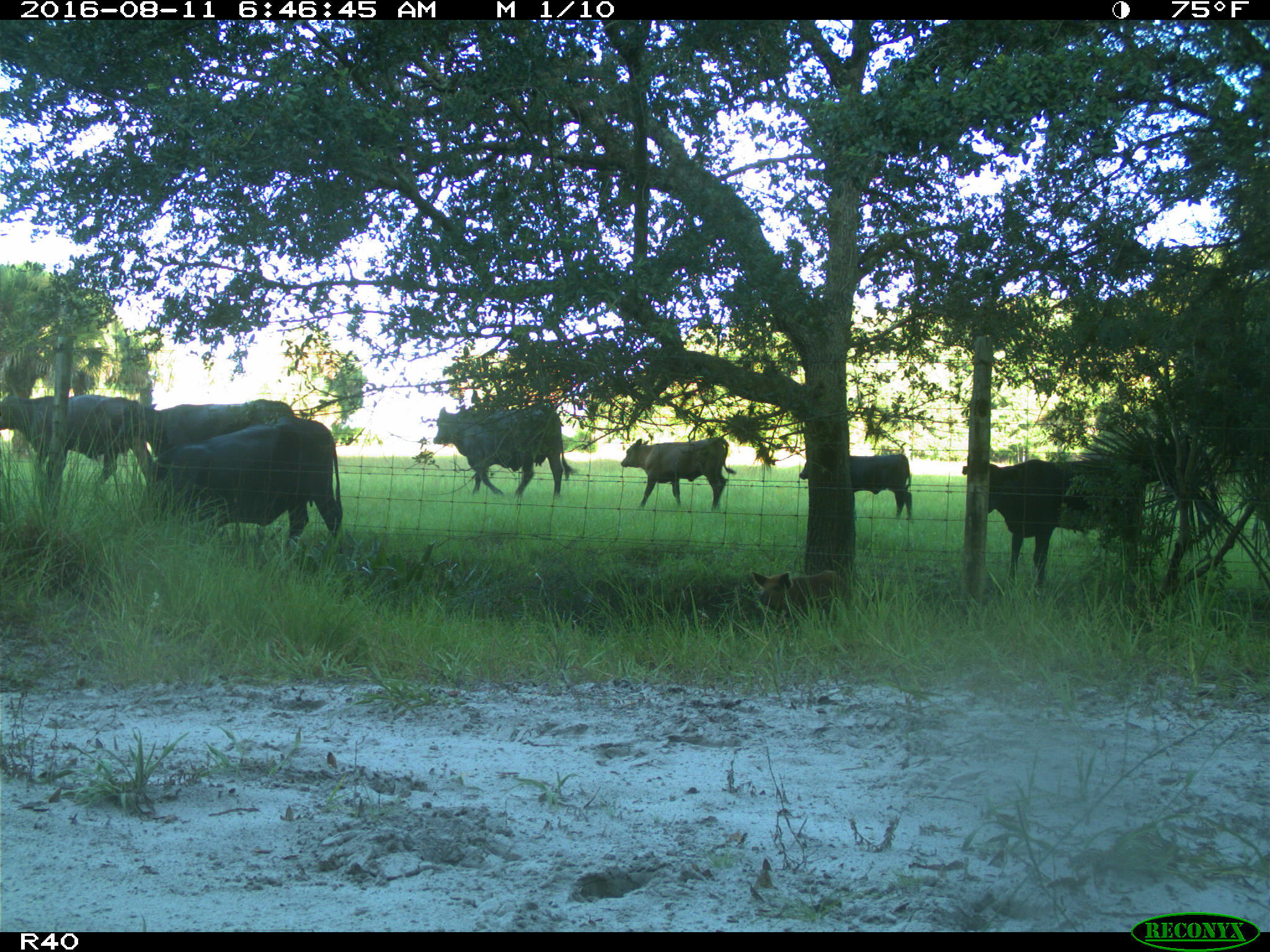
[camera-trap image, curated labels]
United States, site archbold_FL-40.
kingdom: Animalia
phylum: Chordata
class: Mammalia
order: Artiodactyla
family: Suidae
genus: Sus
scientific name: Sus scrofa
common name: wild boar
Sus scrofa (wild boar).